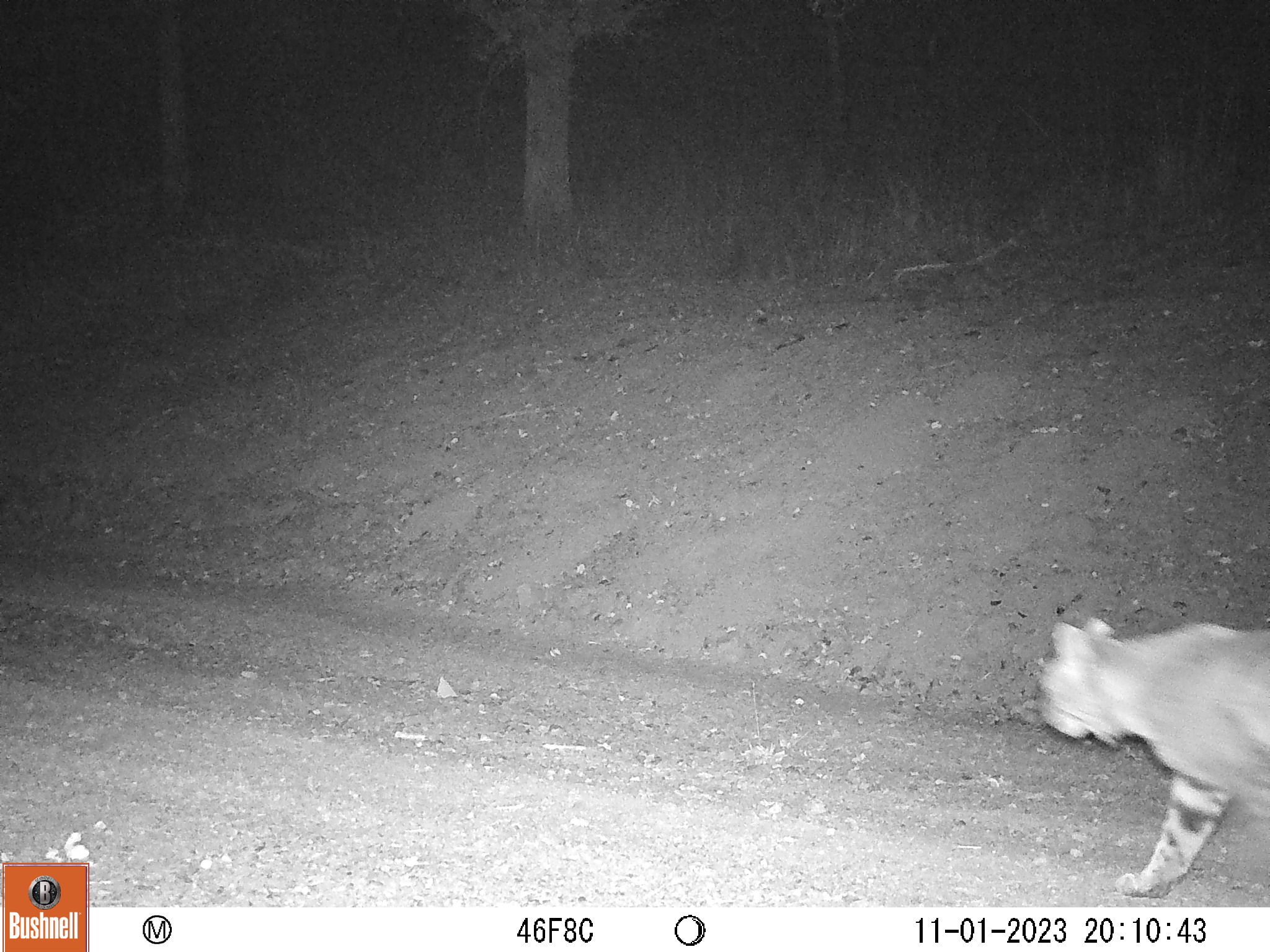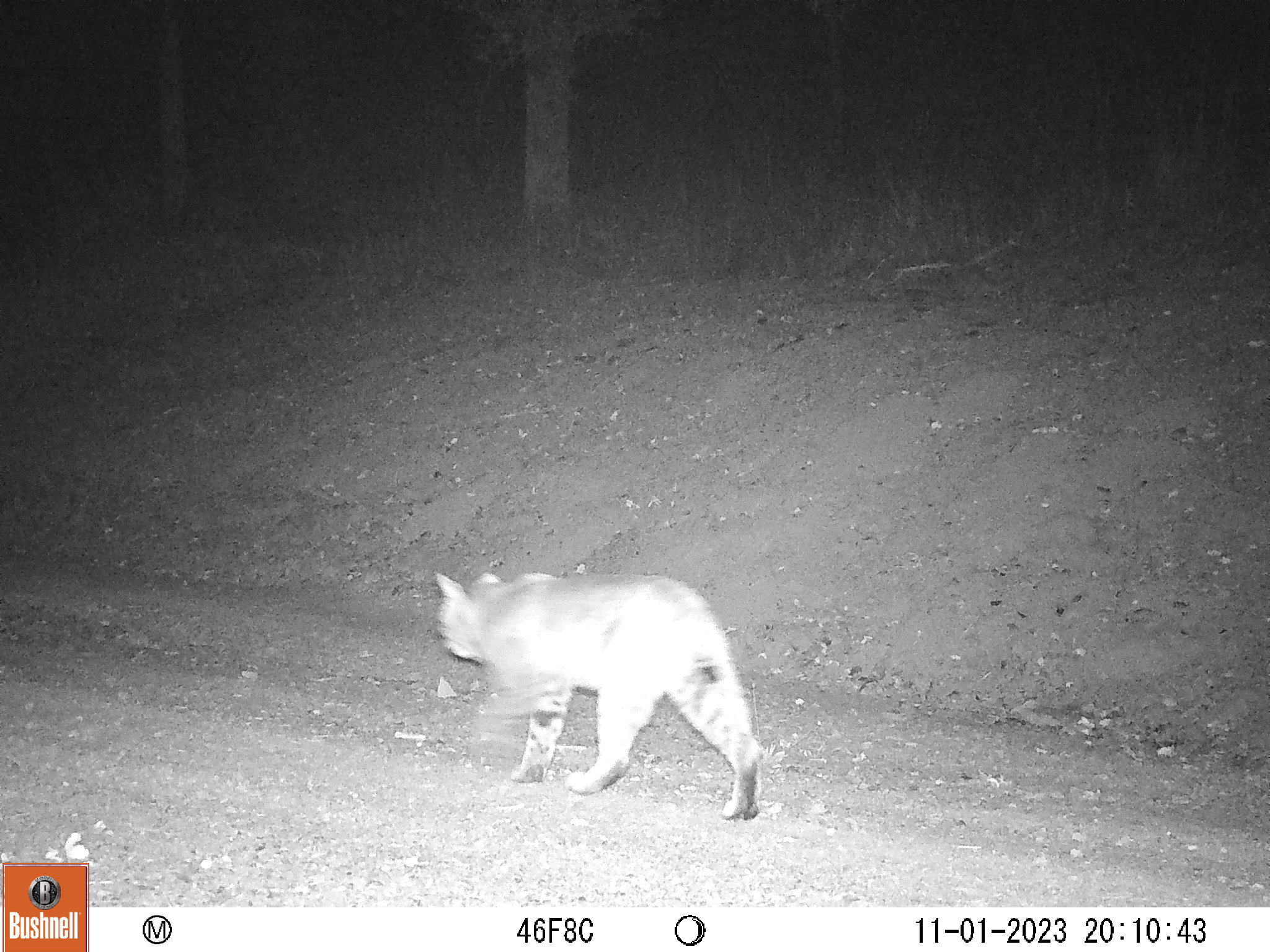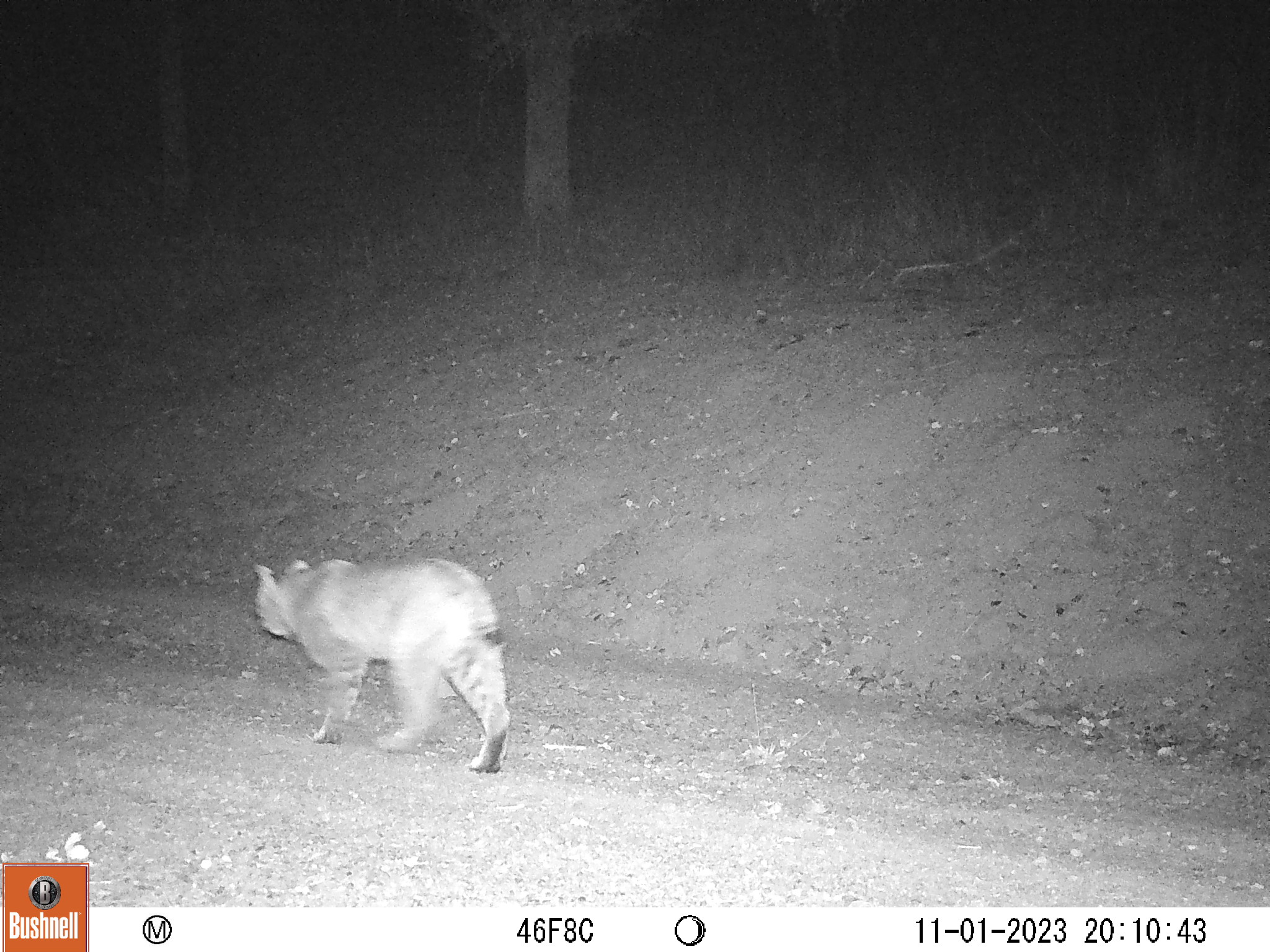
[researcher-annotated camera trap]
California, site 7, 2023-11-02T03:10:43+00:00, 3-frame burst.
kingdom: Animalia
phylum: Chordata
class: Mammalia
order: Carnivora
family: Felidae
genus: Lynx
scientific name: Lynx rufus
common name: bobcat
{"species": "bobcat (Lynx rufus)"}